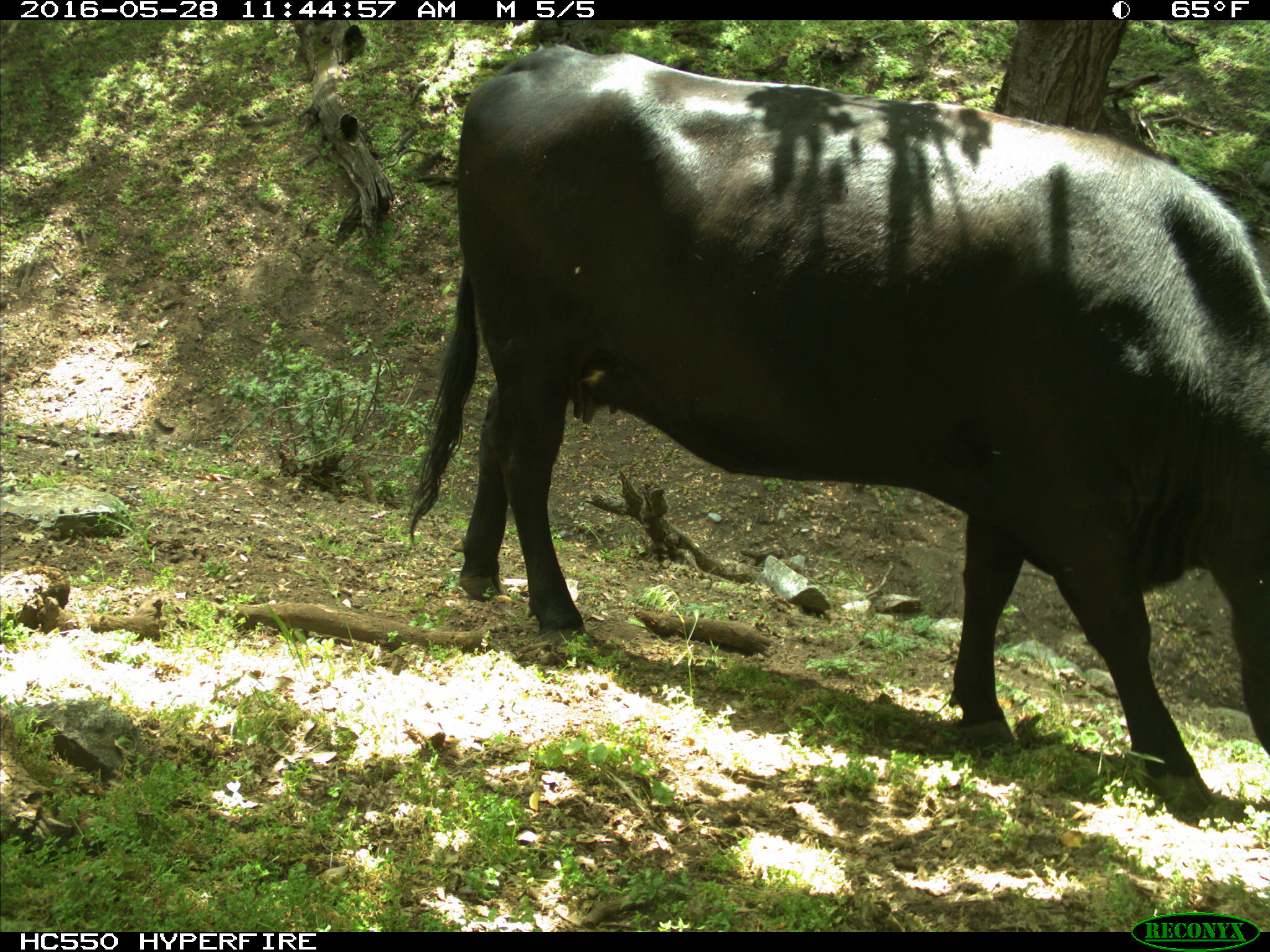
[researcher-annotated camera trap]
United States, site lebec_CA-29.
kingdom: Animalia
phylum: Chordata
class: Mammalia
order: Artiodactyla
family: Bovidae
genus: Bos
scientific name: Bos taurus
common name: domestic cow